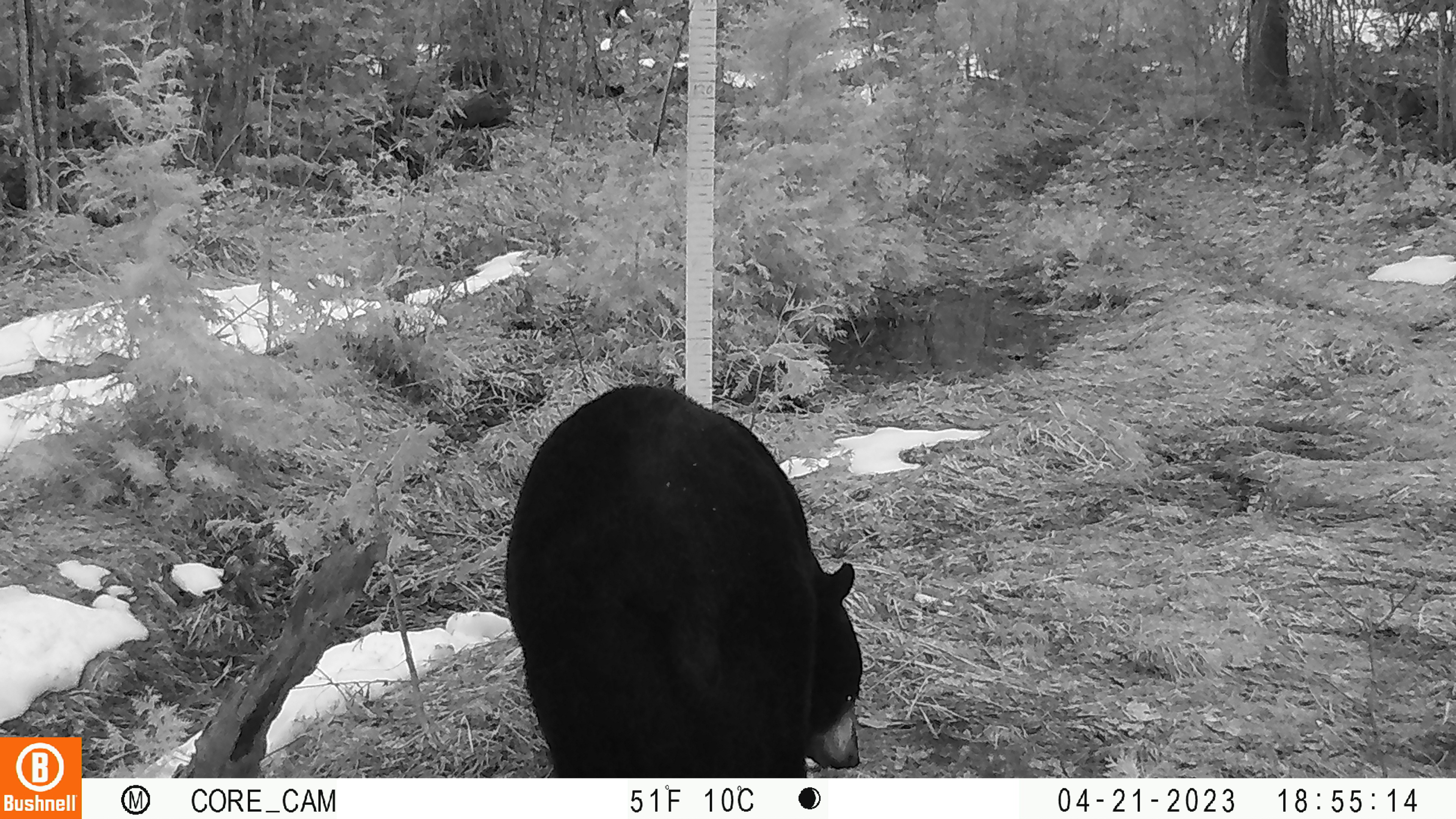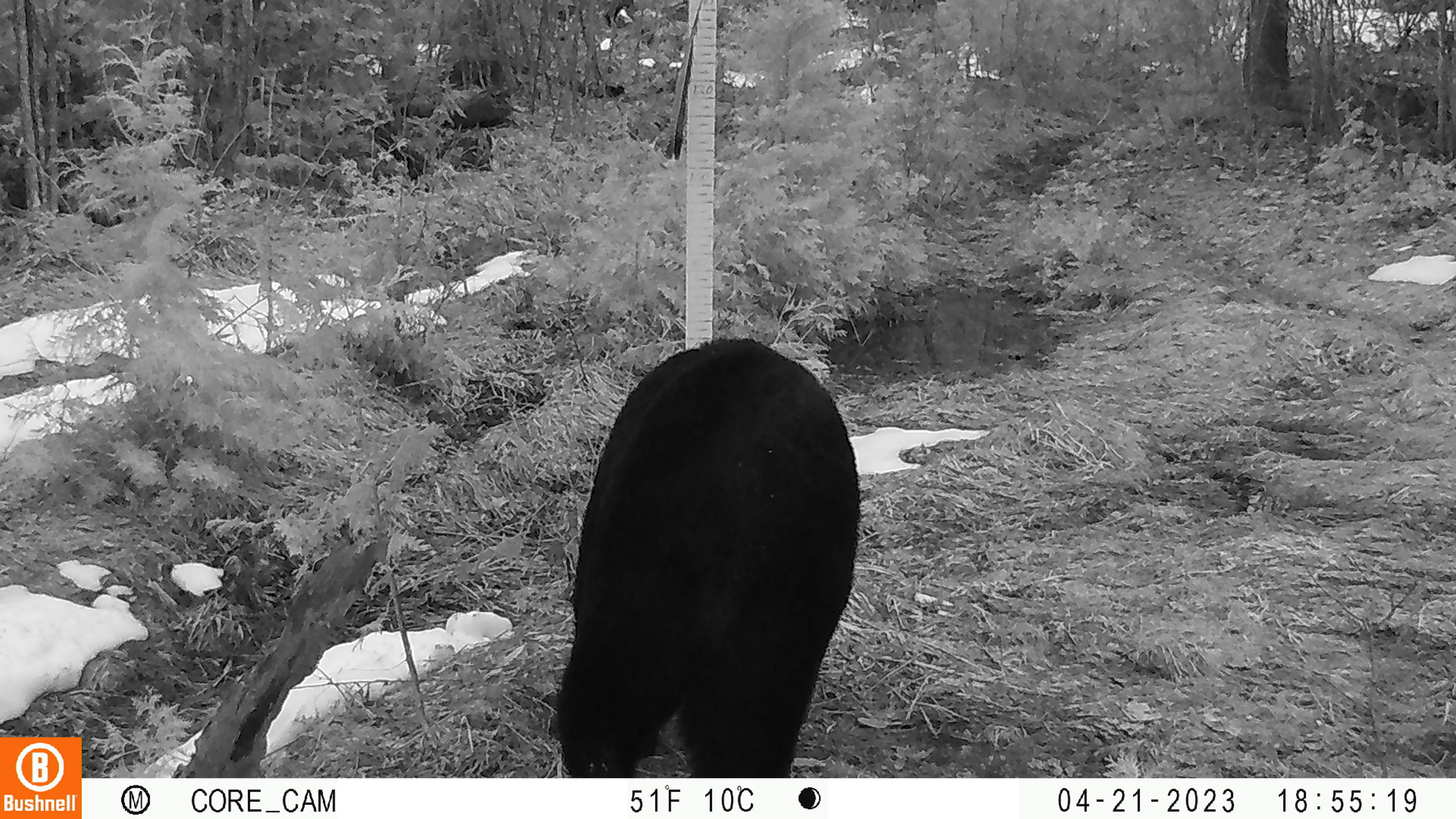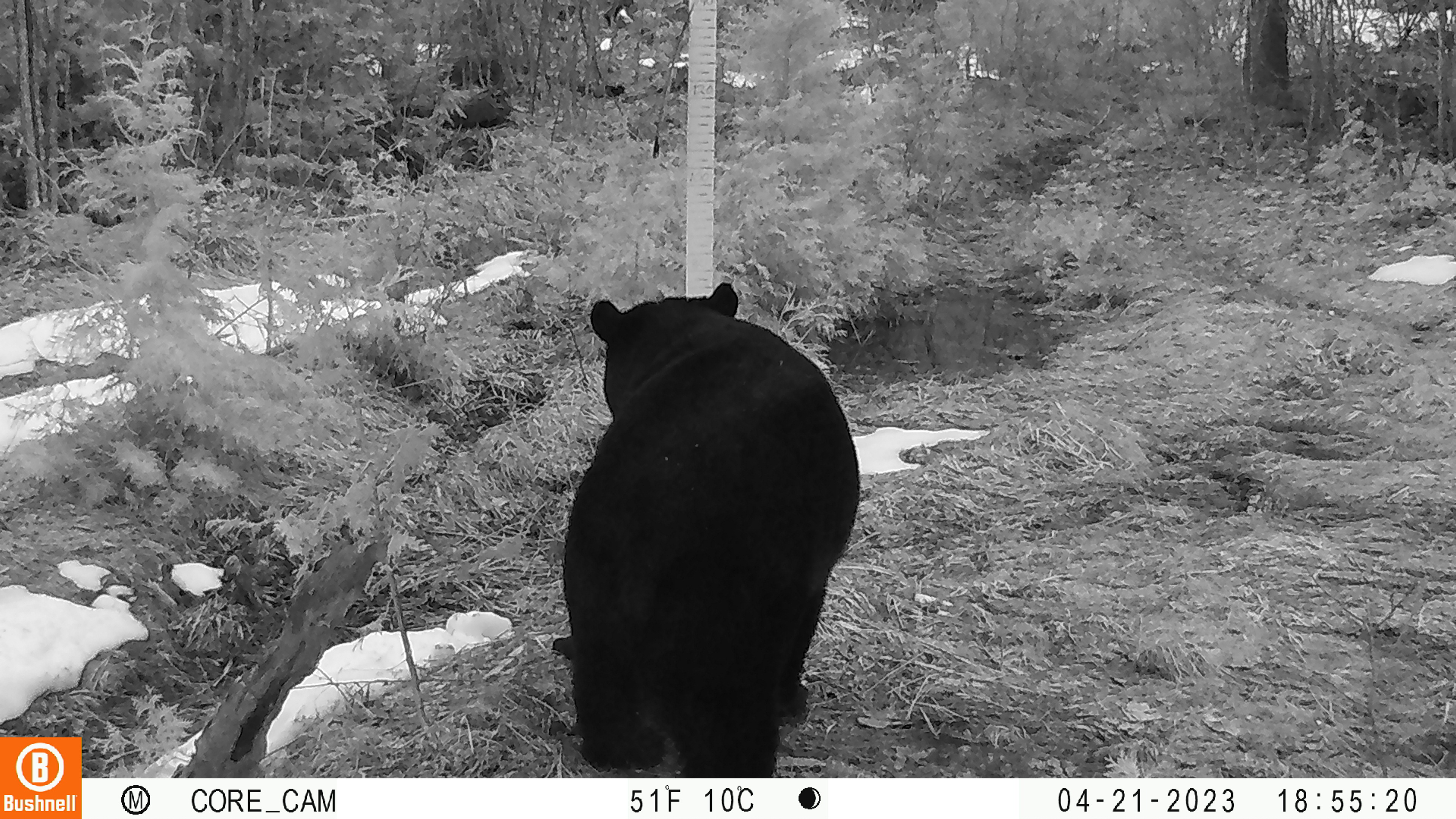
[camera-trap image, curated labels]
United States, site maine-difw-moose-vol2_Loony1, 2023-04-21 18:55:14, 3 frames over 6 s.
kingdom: Animalia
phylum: Chordata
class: Mammalia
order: Carnivora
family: Ursidae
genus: Ursus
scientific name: Ursus americanus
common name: black bear